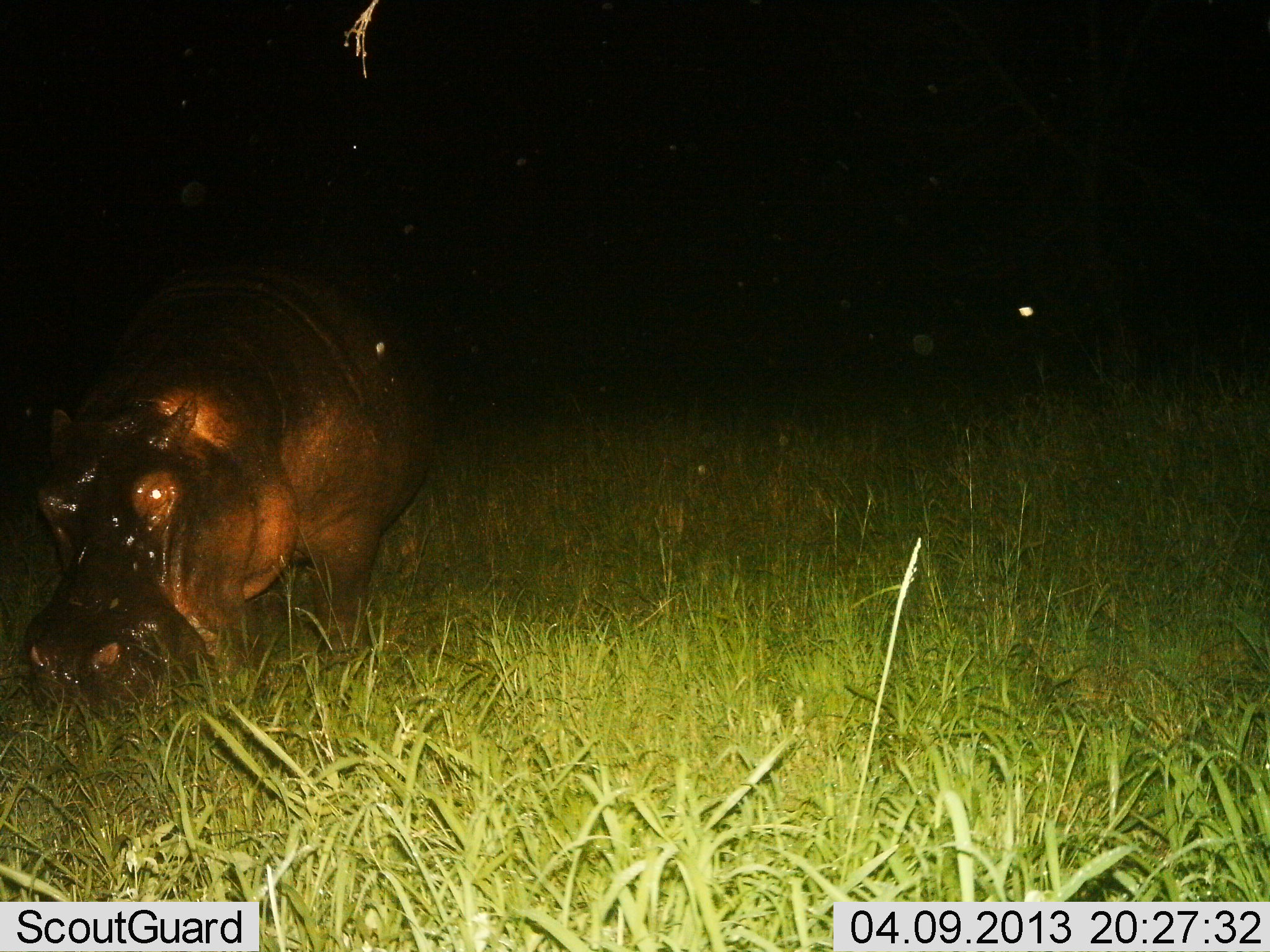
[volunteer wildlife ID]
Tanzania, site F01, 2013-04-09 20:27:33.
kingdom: Animalia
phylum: Chordata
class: Mammalia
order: Artiodactyla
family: Hippopotamidae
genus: Hippopotamus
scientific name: Hippopotamus amphibius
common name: hippopotamus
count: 1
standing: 35%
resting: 0%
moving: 6%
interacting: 3%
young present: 0%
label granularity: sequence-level